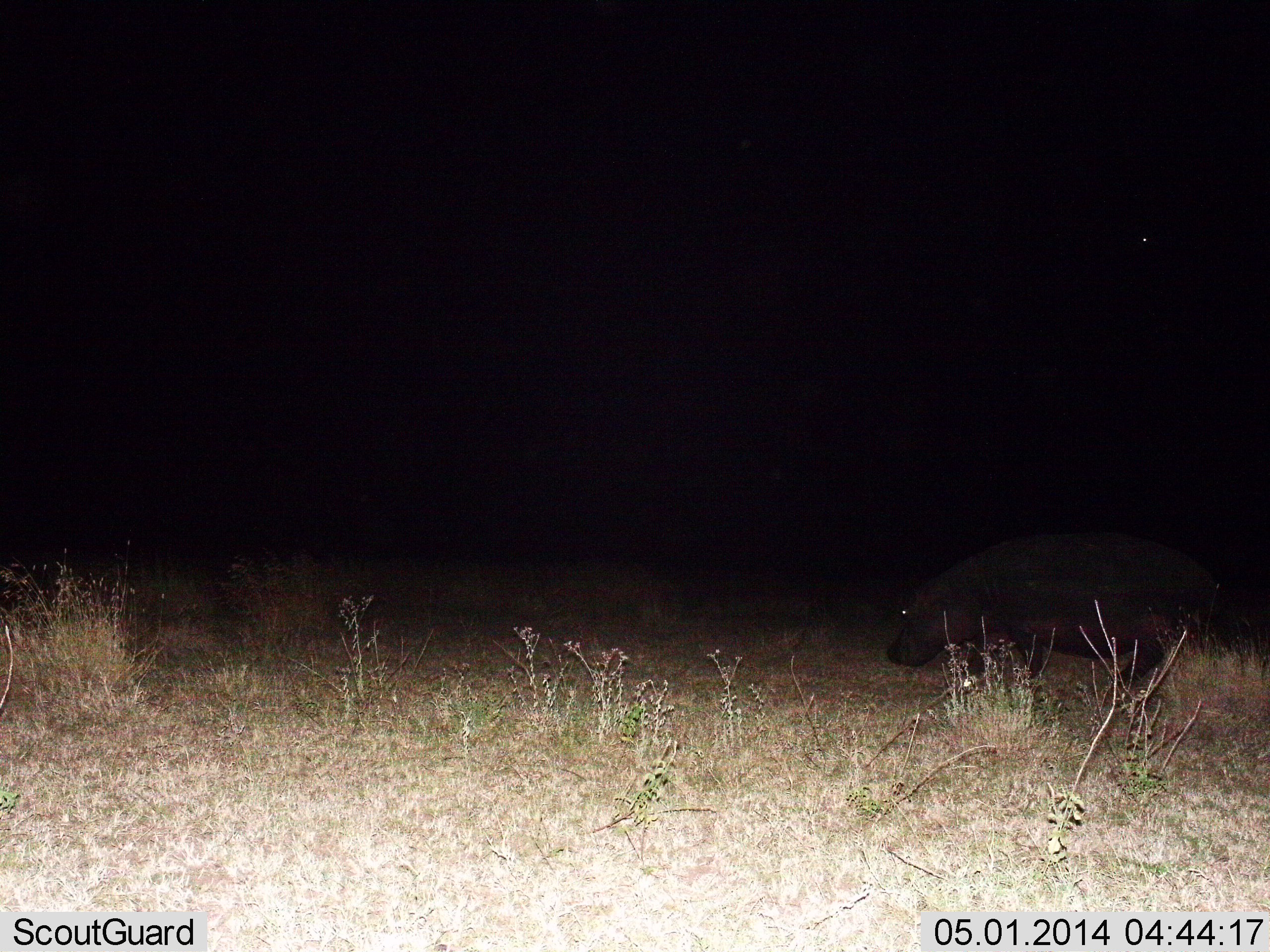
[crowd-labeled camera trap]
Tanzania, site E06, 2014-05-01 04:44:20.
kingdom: Animalia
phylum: Chordata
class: Mammalia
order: Artiodactyla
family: Hippopotamidae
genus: Hippopotamus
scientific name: Hippopotamus amphibius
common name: hippopotamus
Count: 1.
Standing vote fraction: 10%.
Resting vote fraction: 0%.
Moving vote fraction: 80%.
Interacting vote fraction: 0%.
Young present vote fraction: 0%.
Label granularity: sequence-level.